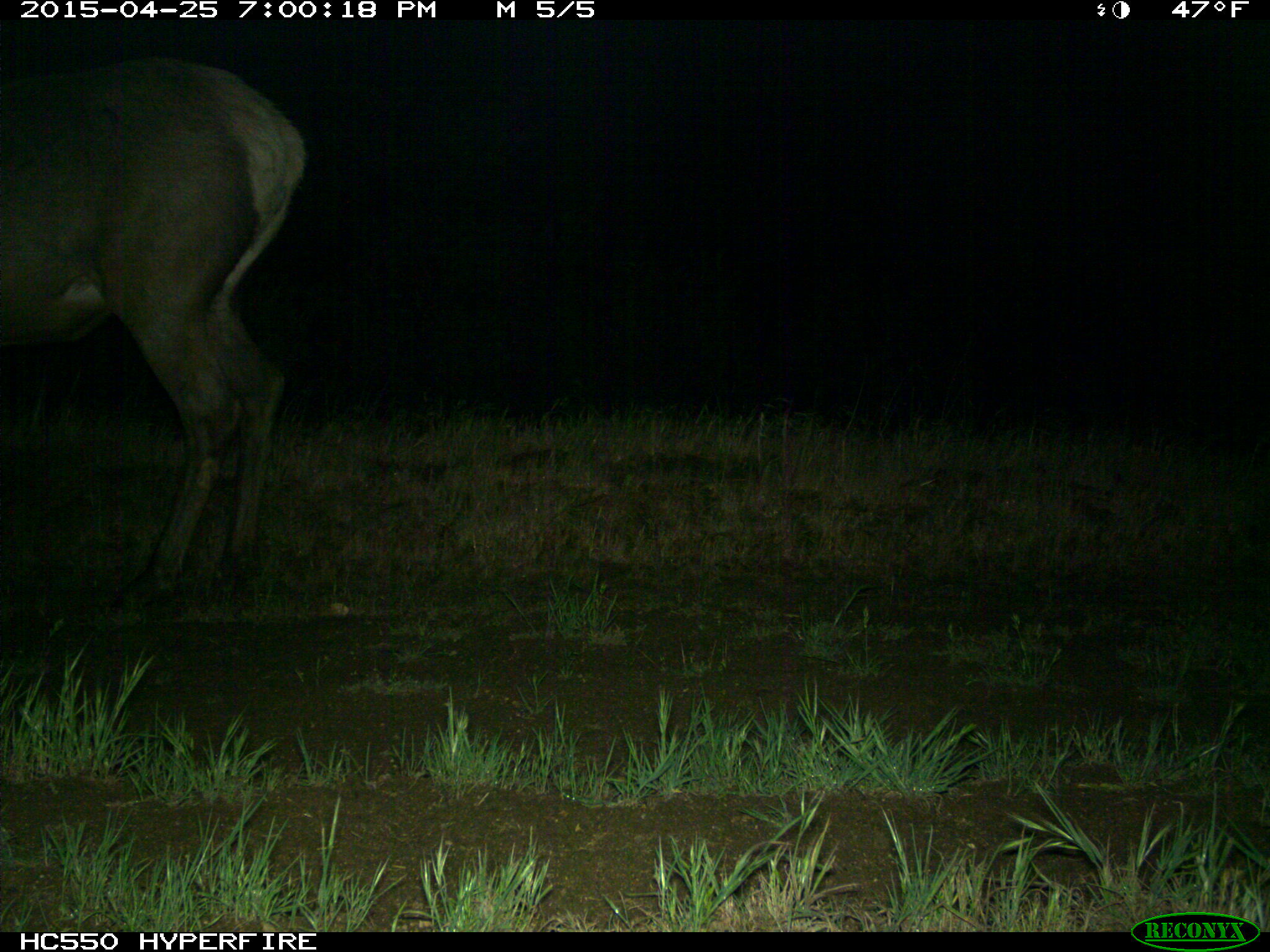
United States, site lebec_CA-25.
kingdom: Animalia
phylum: Chordata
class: Mammalia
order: Artiodactyla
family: Cervidae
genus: Cervus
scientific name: Cervus canadensis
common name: elk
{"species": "Cervus canadensis (elk)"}